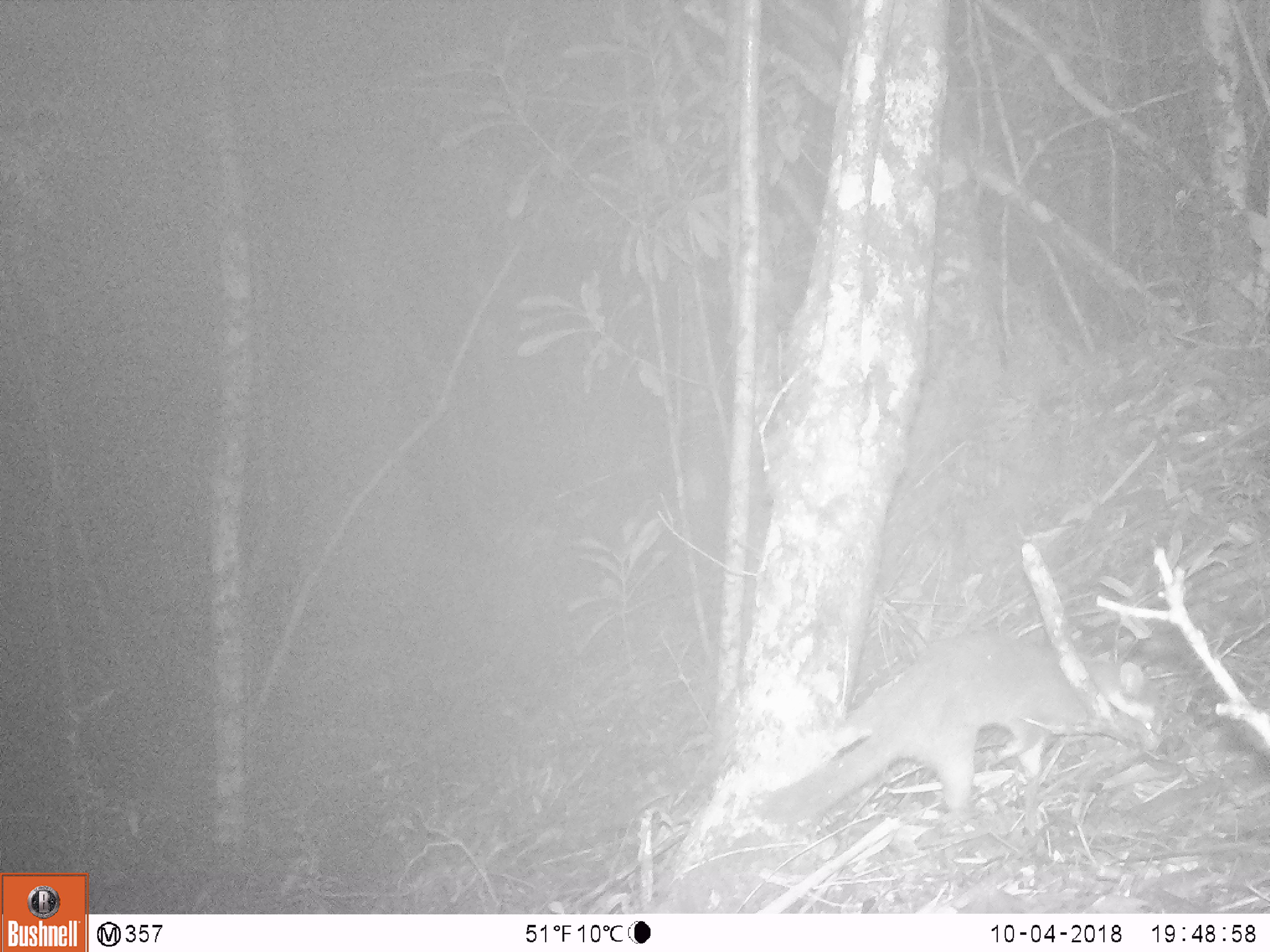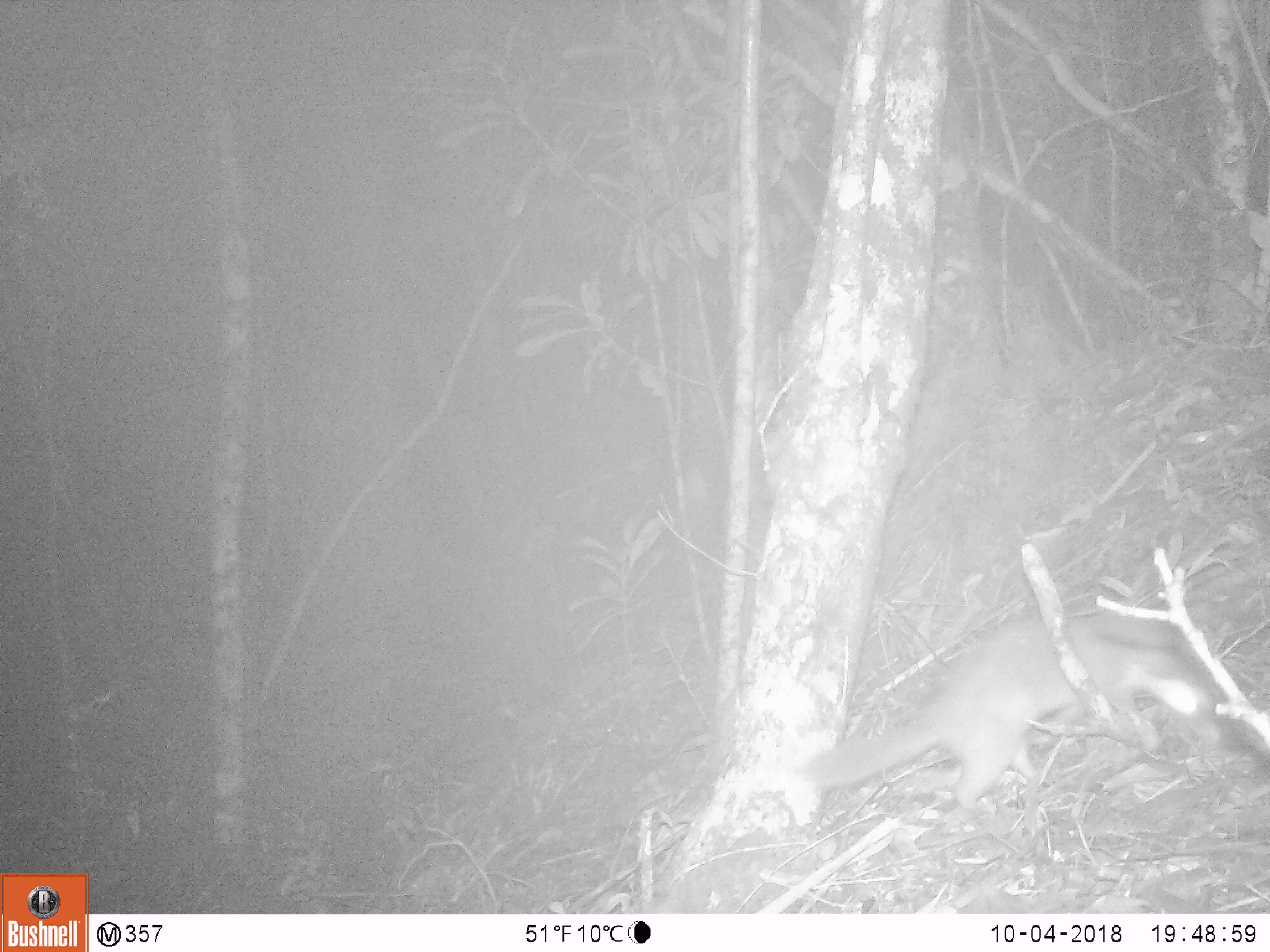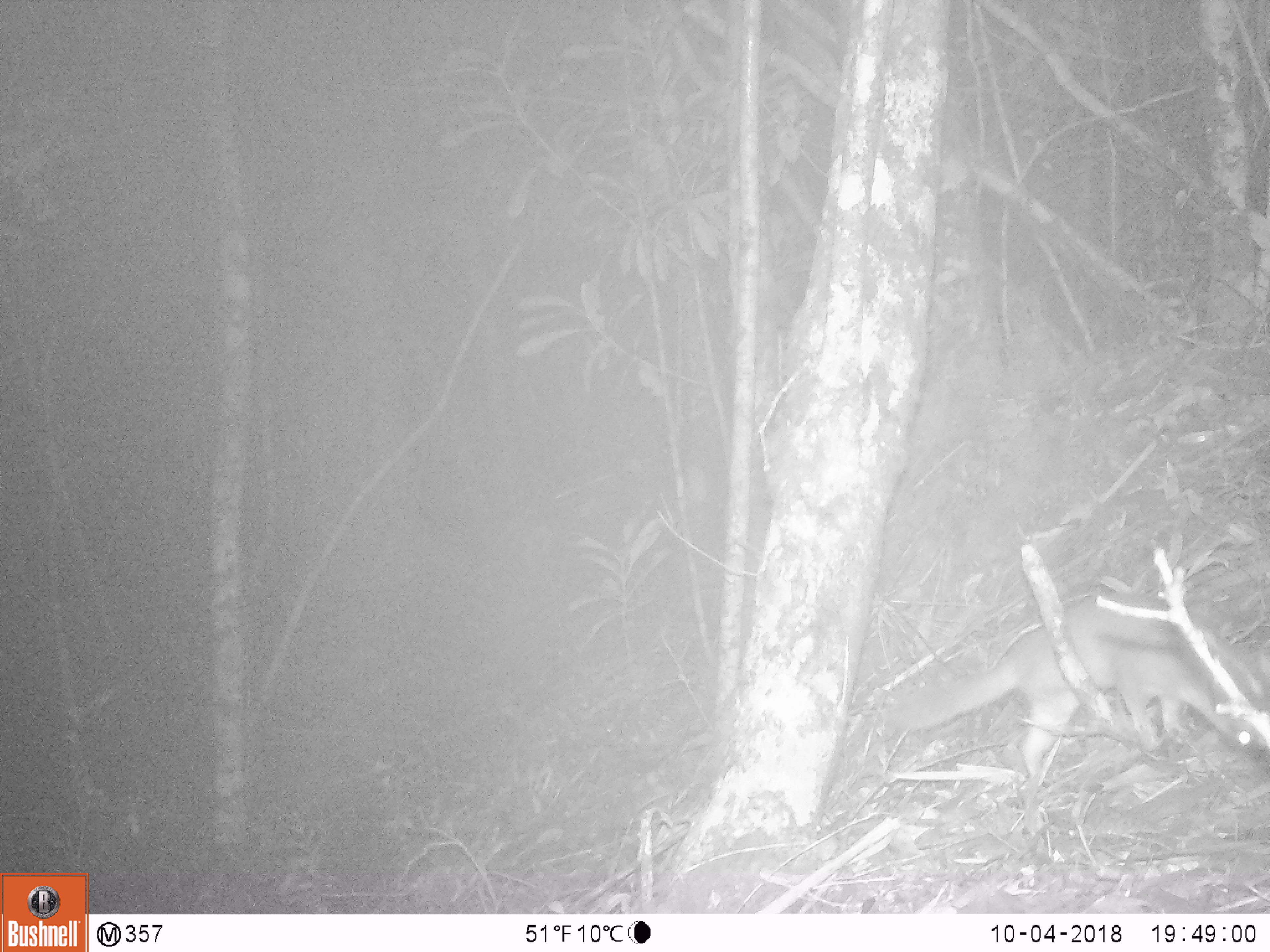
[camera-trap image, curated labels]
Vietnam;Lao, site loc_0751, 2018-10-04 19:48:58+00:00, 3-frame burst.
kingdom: Animalia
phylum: Chordata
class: Mammalia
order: Carnivora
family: Mustelidae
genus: Melogale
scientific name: Melogale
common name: ferret badger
Ferret badger (Melogale). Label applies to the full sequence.